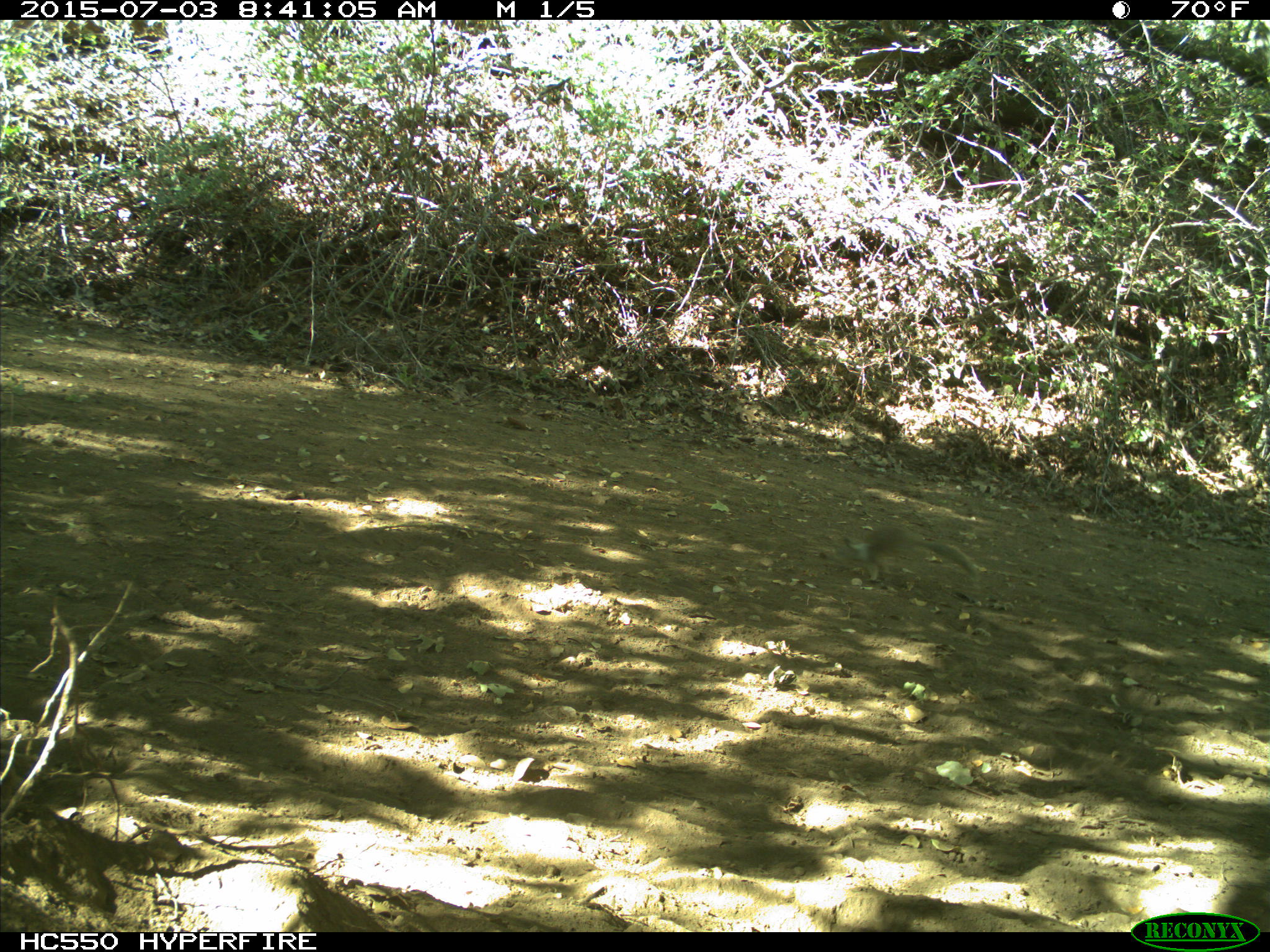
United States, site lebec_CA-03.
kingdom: Animalia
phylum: Chordata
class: Mammalia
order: Rodentia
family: Sciuridae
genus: Otospermophilus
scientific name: Otospermophilus beecheyi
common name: california ground squirrel